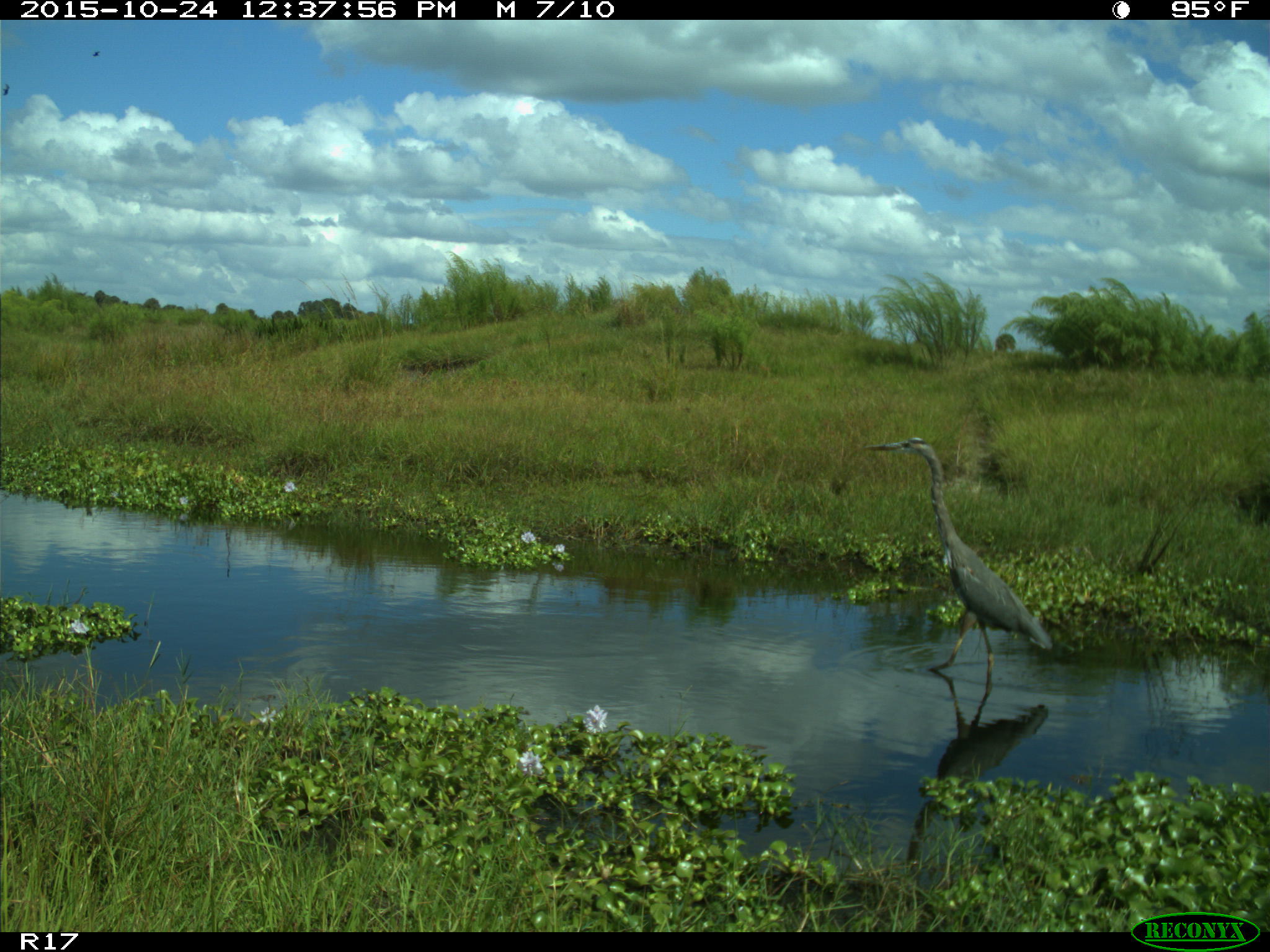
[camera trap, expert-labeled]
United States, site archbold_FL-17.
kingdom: Animalia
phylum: Chordata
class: Aves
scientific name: Aves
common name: birds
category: unidentified bird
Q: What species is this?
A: Unidentified bird (birds) (Aves).